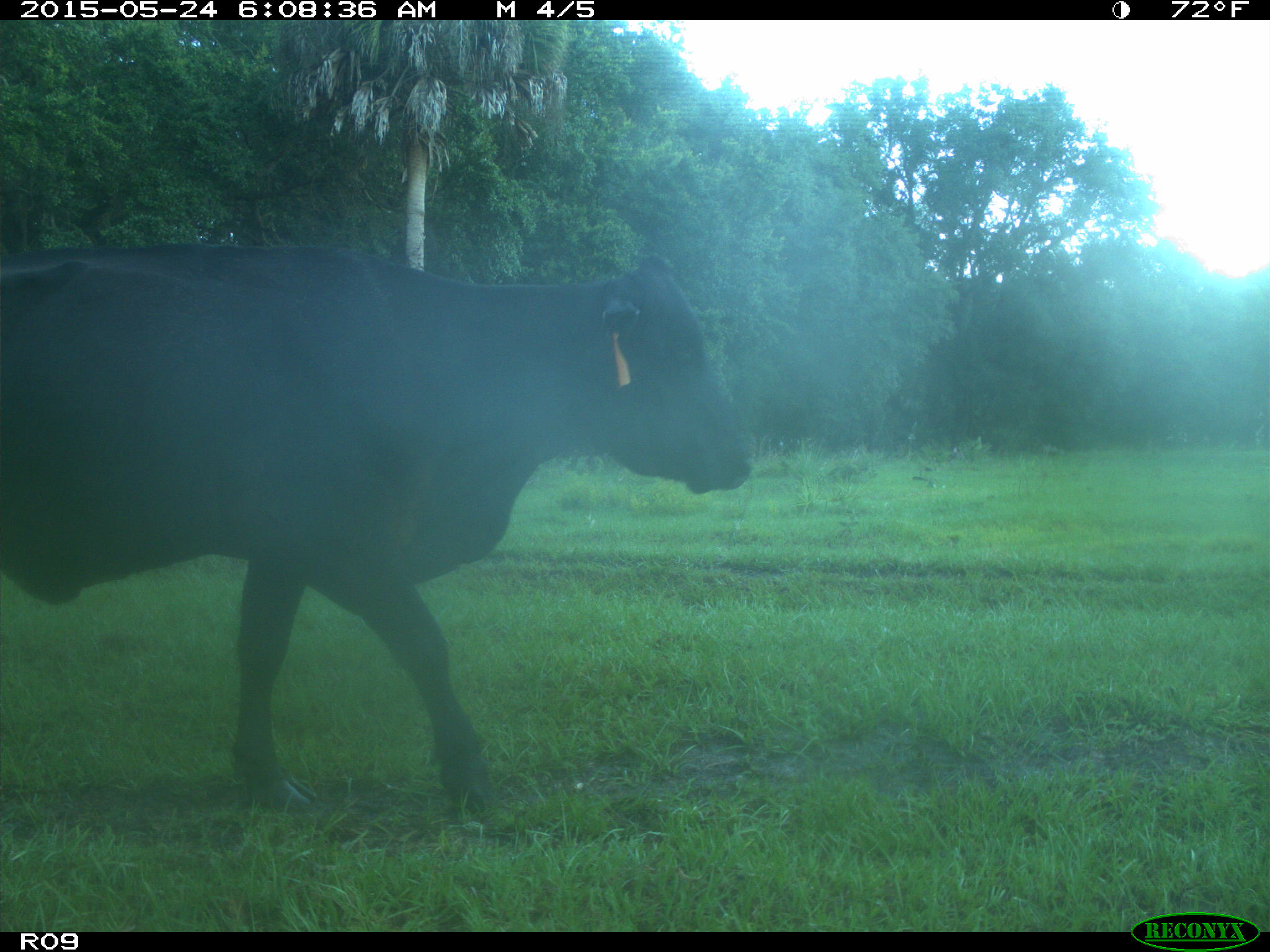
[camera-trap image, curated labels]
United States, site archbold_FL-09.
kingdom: Animalia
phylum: Chordata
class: Mammalia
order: Artiodactyla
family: Bovidae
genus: Bos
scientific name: Bos taurus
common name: domestic cow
Bos taurus (domestic cow).